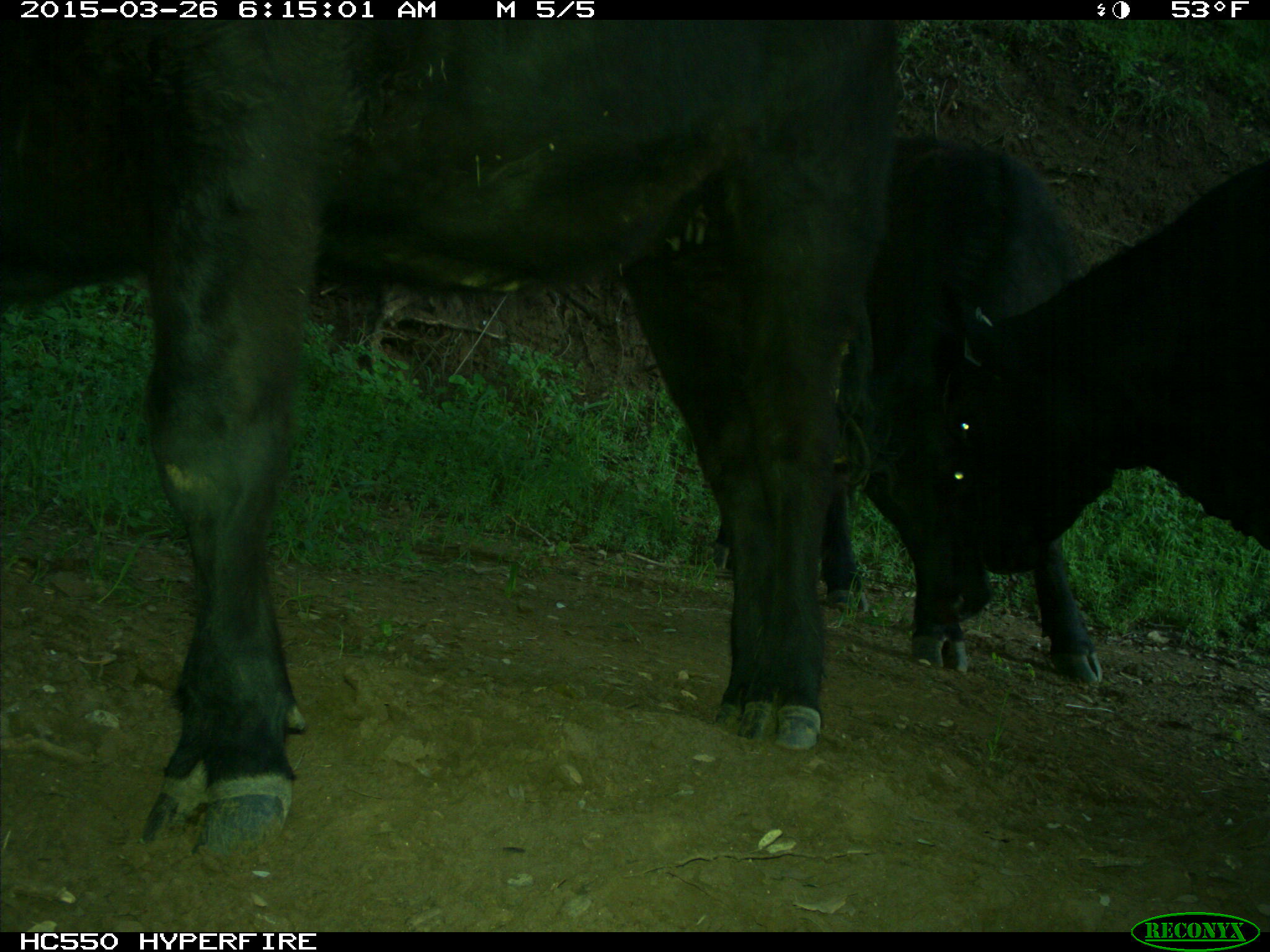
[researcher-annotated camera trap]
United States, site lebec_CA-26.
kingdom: Animalia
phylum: Chordata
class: Mammalia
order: Artiodactyla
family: Bovidae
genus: Bos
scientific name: Bos taurus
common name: domestic cow